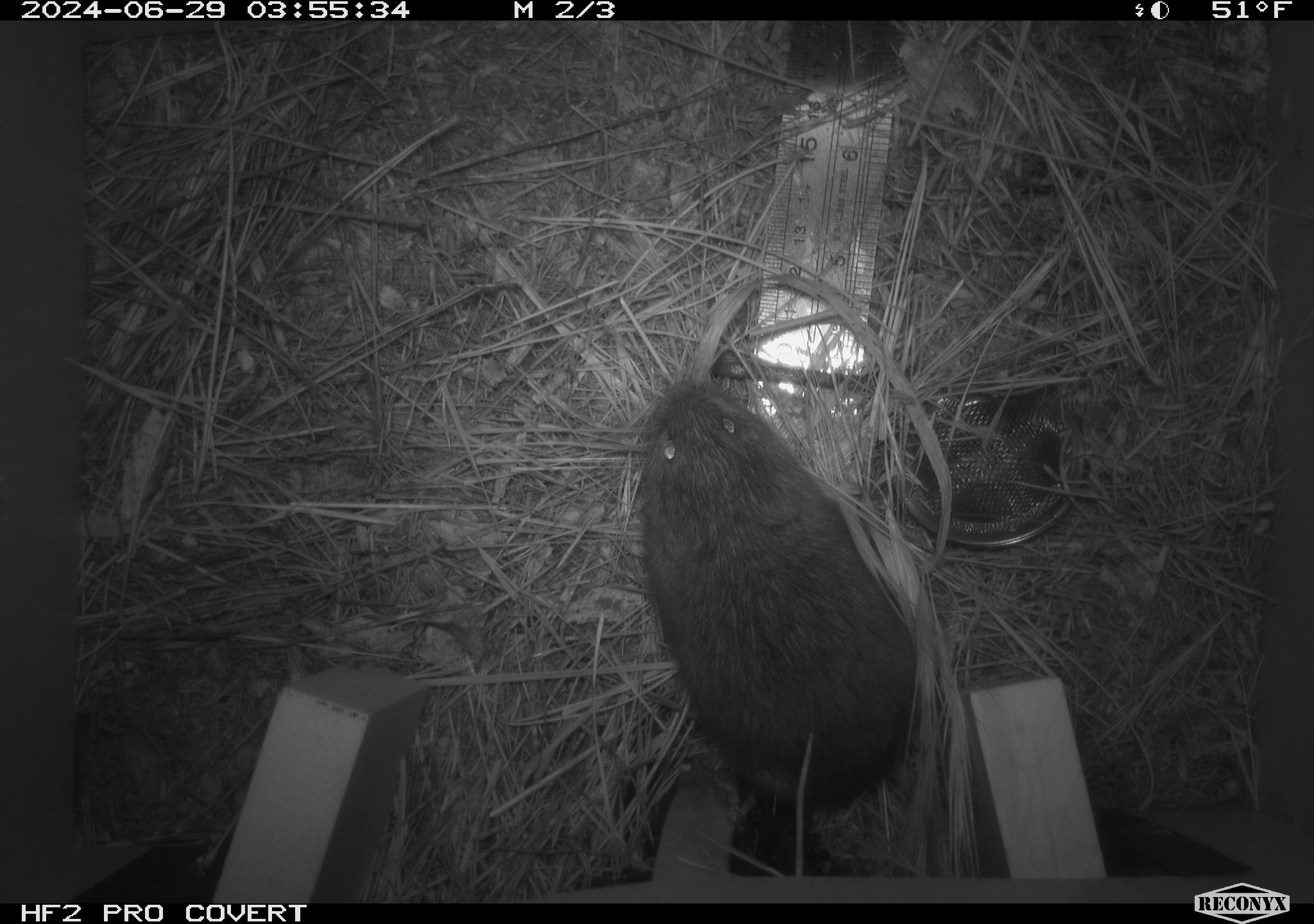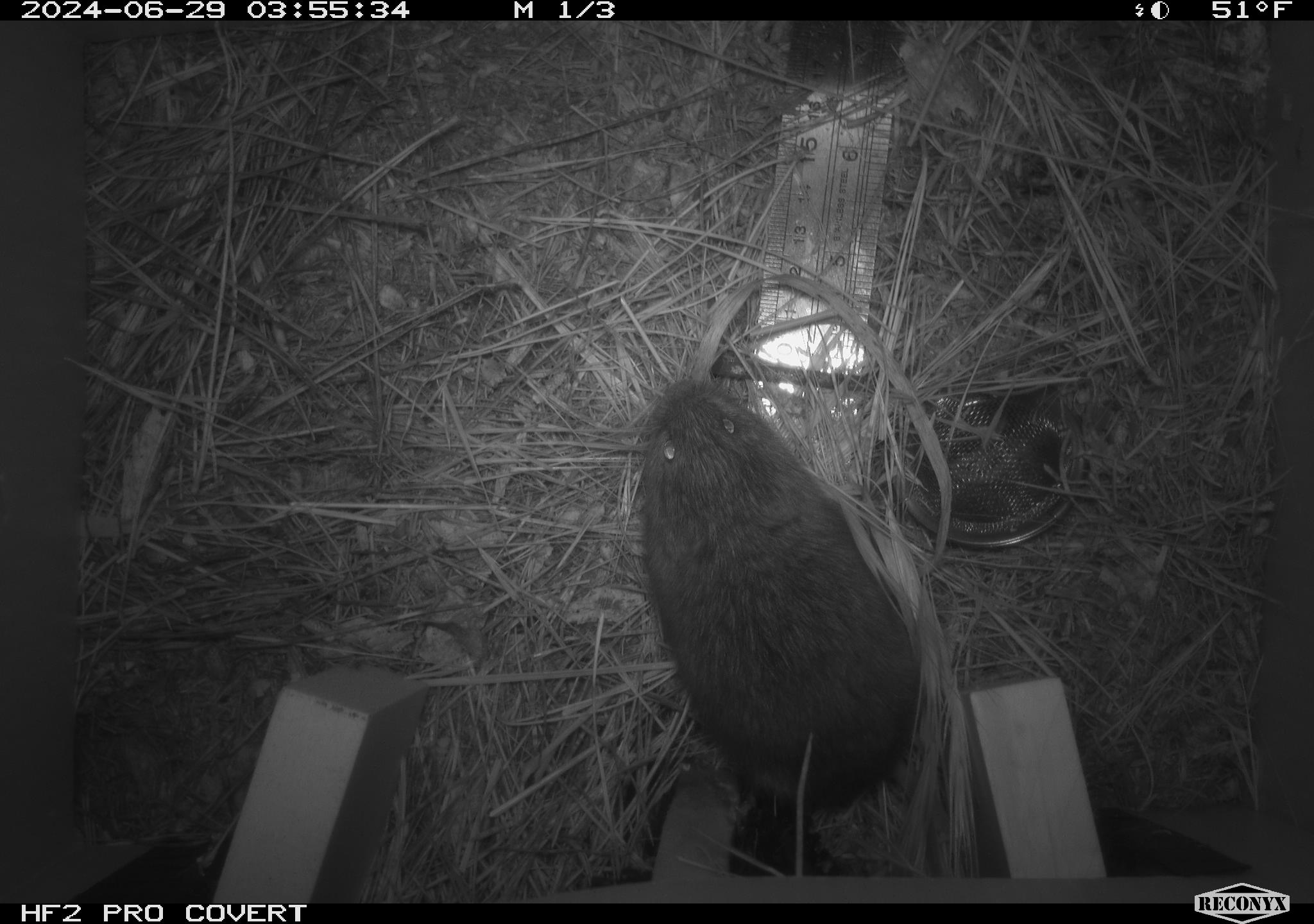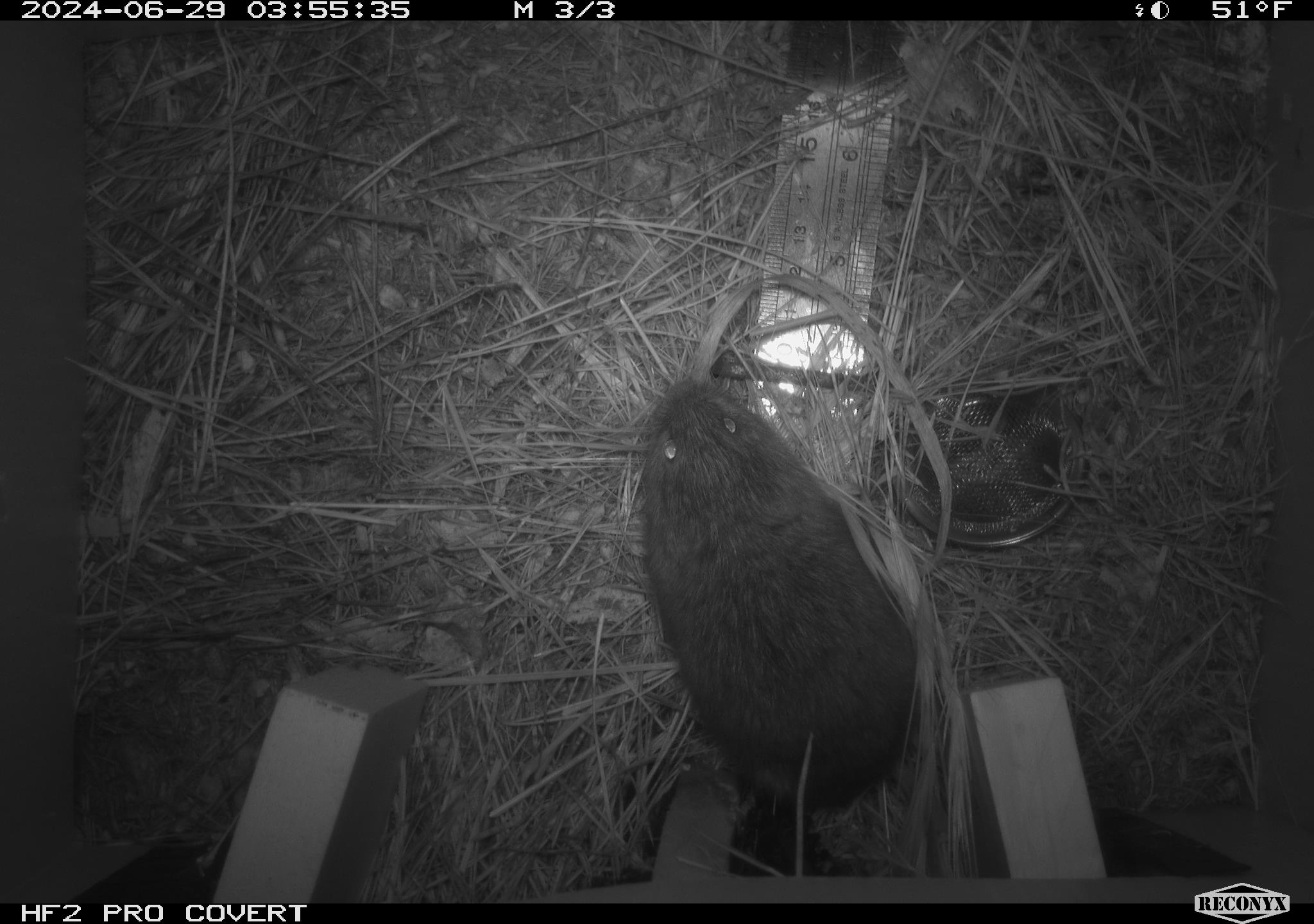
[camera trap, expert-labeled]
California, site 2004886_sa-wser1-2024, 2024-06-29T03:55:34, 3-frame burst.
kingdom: Animalia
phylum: Chordata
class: Mammalia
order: Rodentia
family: Cricetidae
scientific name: Arvicolinae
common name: voles, lemmings, and muskrats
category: arvicolinae subfamily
Arvicolinae subfamily (voles, lemmings, and muskrats) (Arvicolinae).